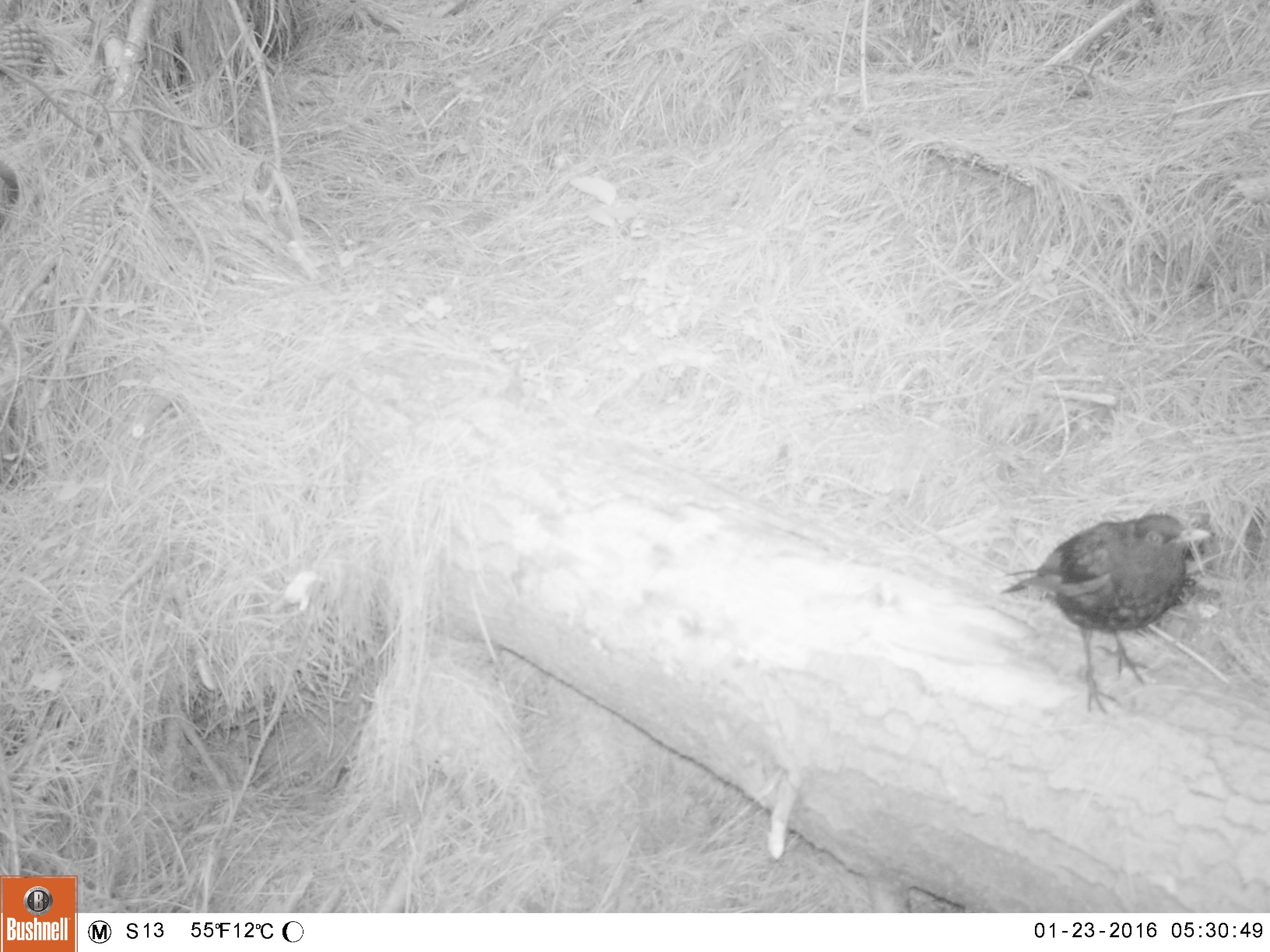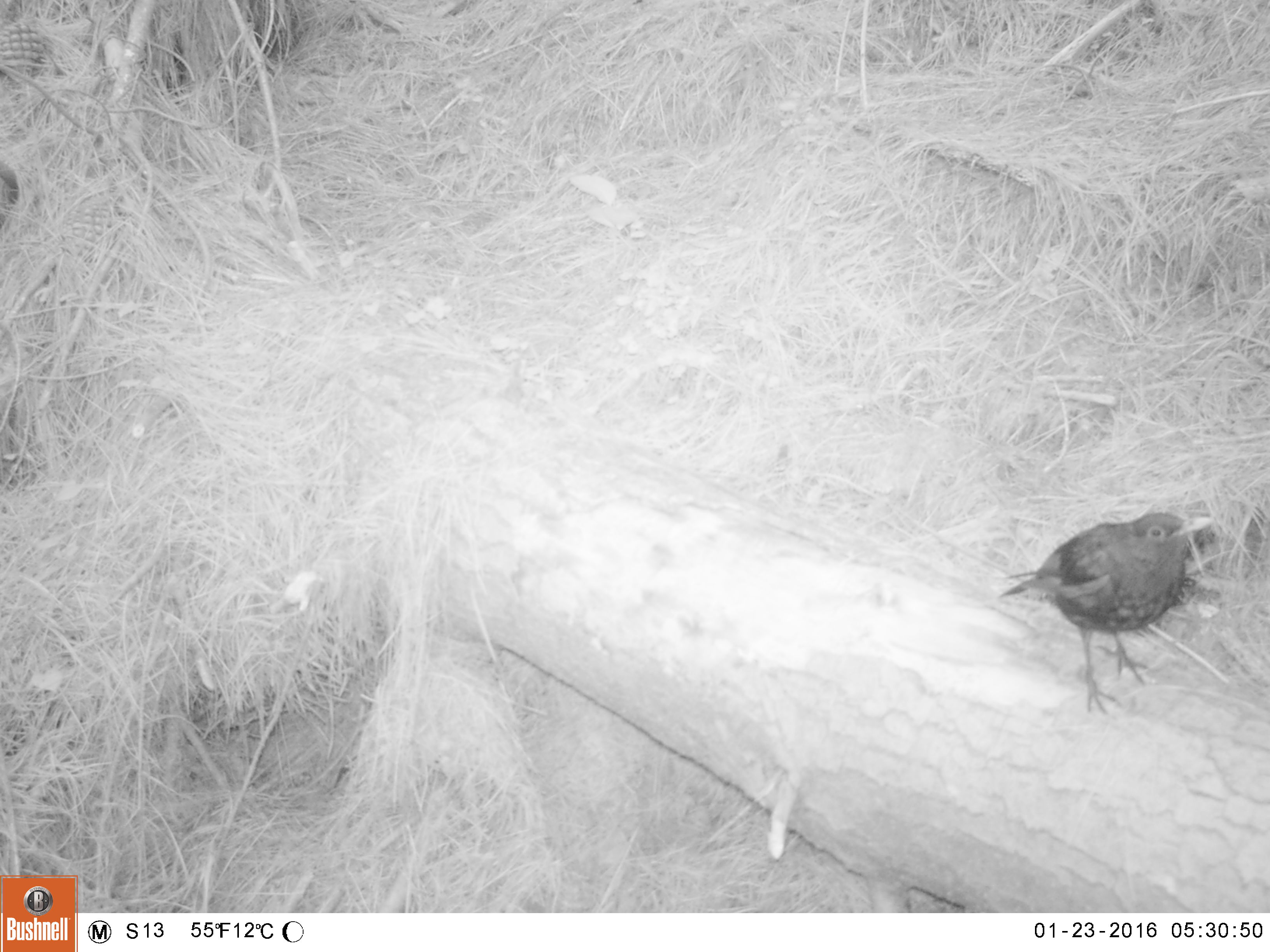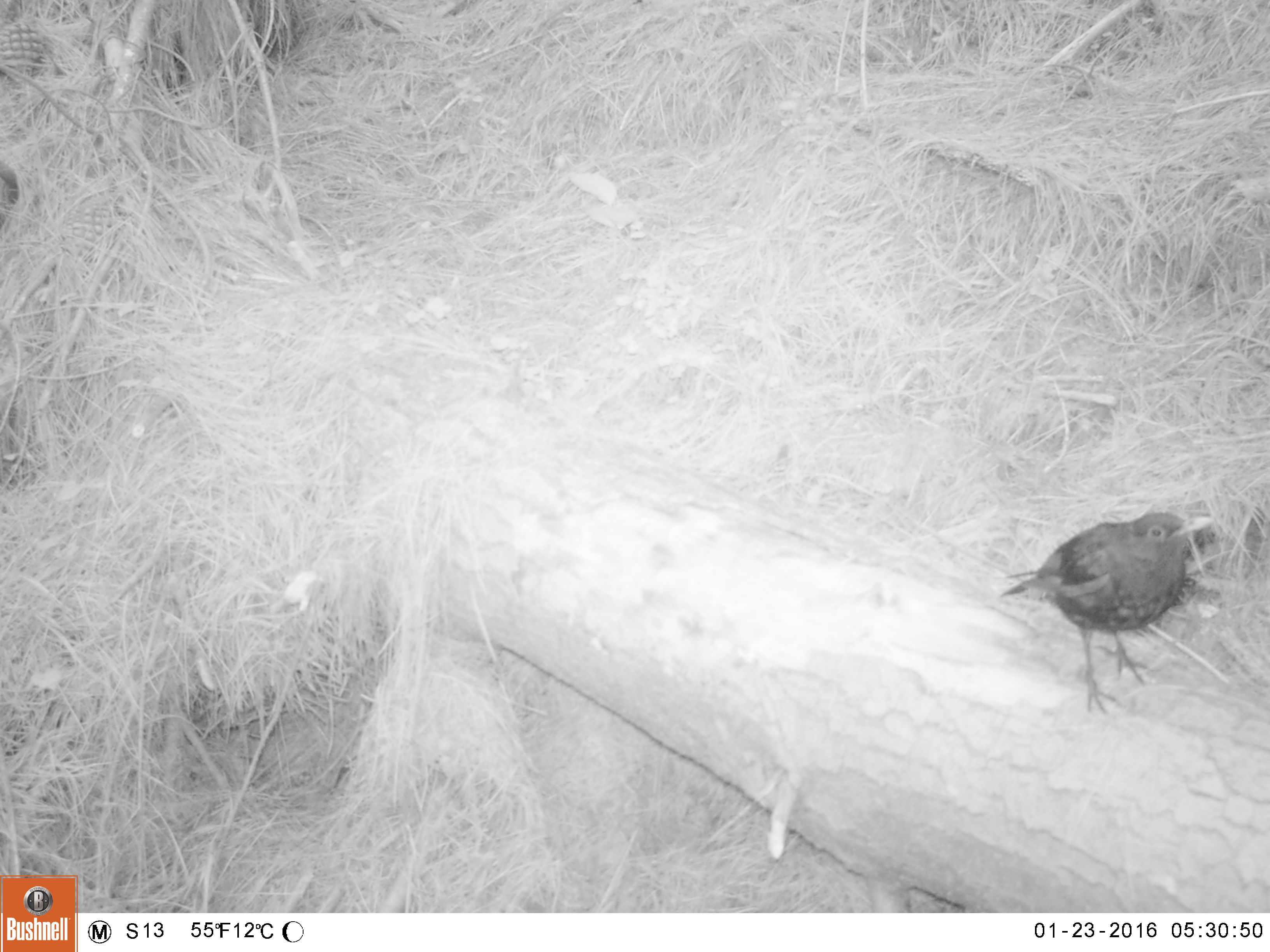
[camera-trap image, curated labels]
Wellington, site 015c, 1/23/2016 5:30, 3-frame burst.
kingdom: Animalia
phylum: Chordata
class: Aves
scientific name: Aves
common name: bird